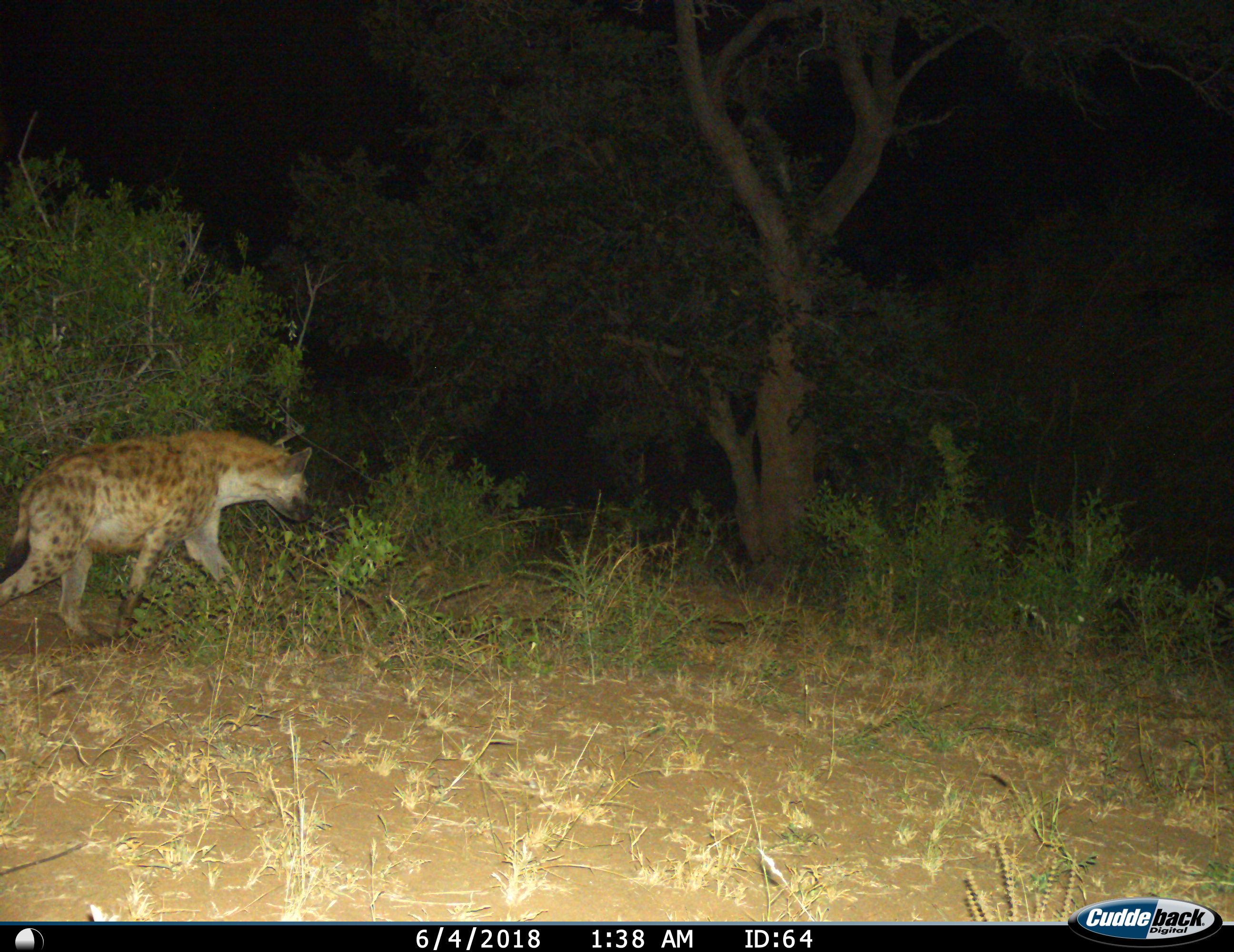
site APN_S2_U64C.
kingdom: Animalia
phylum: Chordata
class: Mammalia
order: Carnivora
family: Hyaenidae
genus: Crocuta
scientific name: Crocuta crocuta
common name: spotted hyena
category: hyenaspotted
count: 1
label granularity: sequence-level